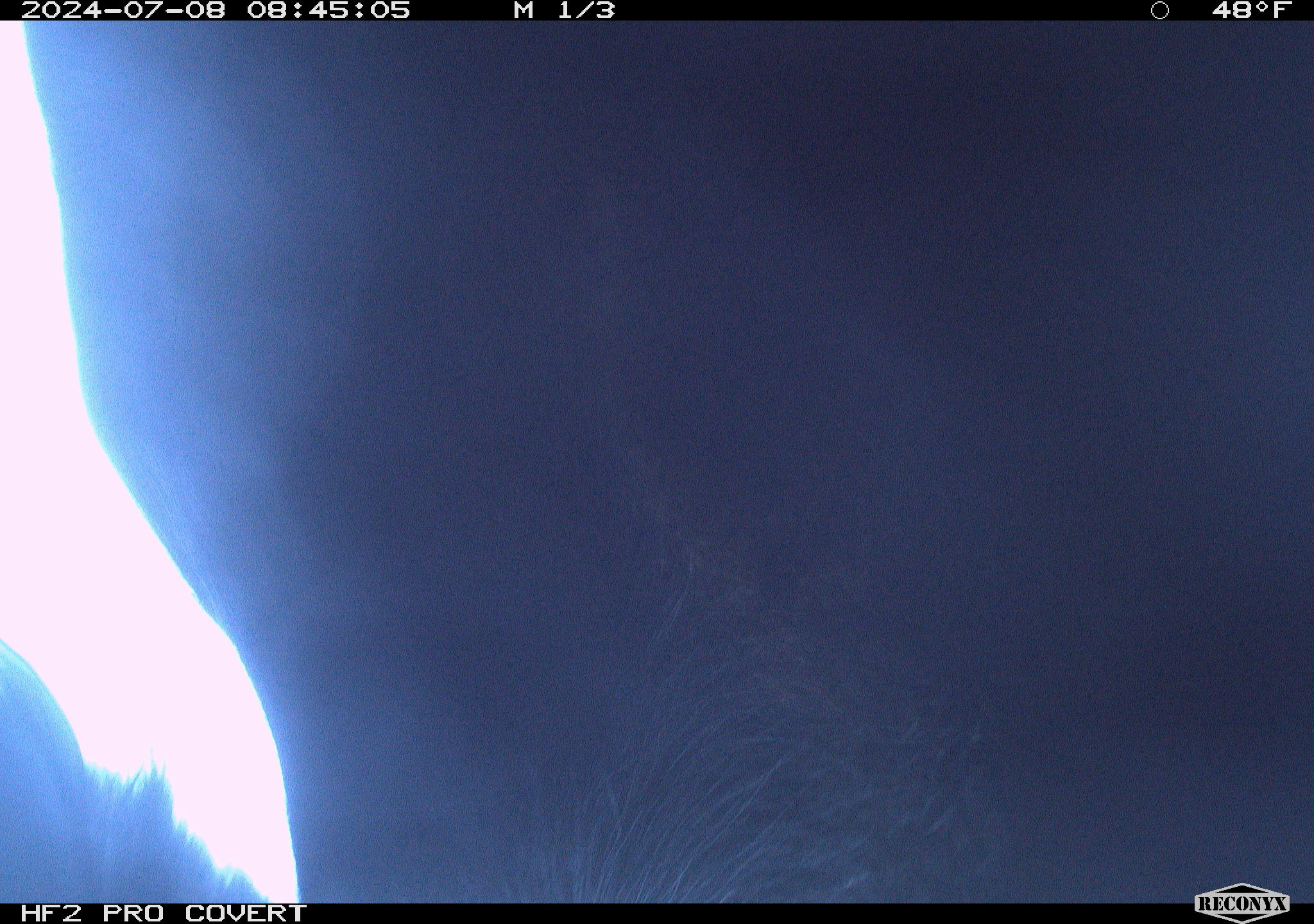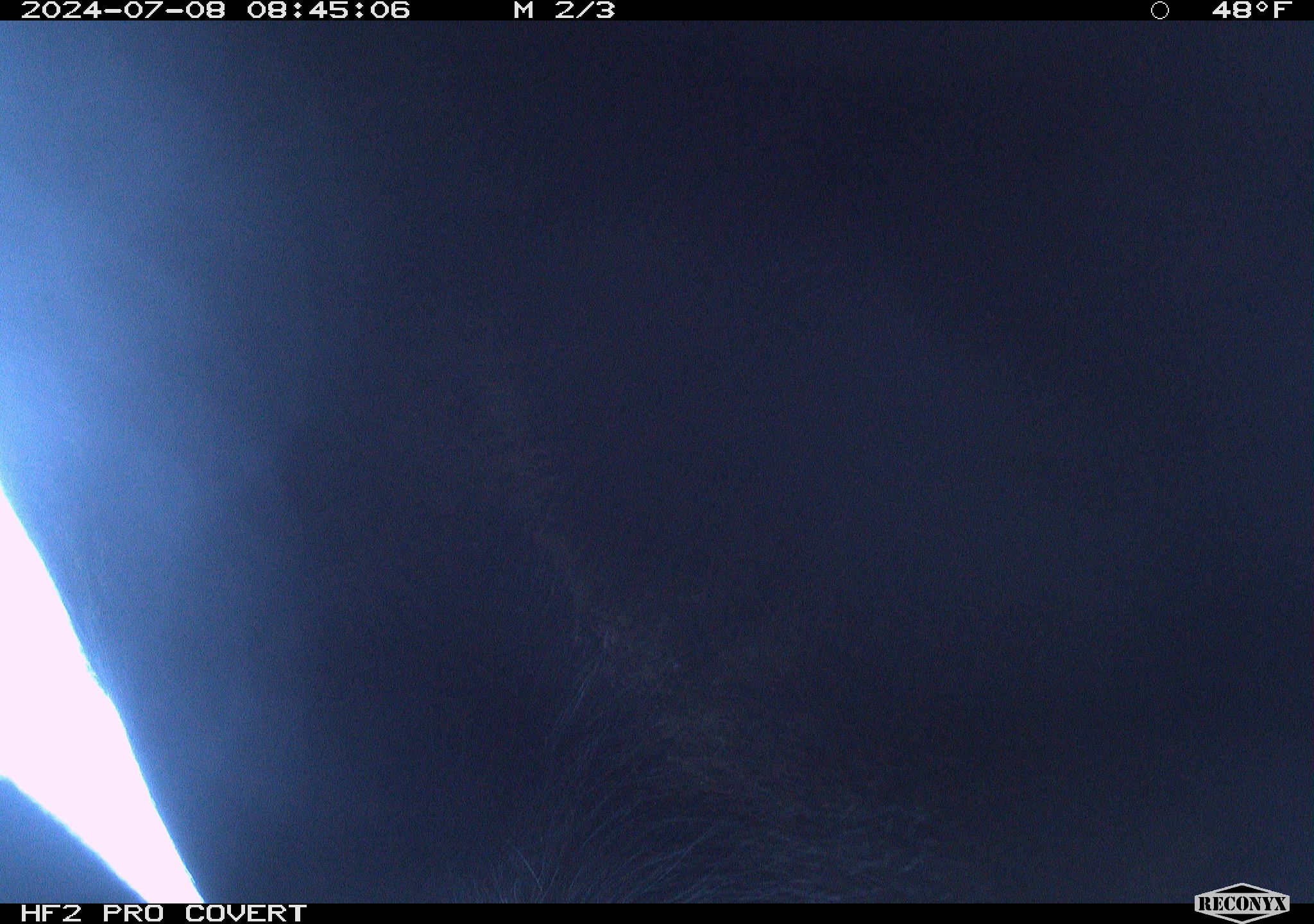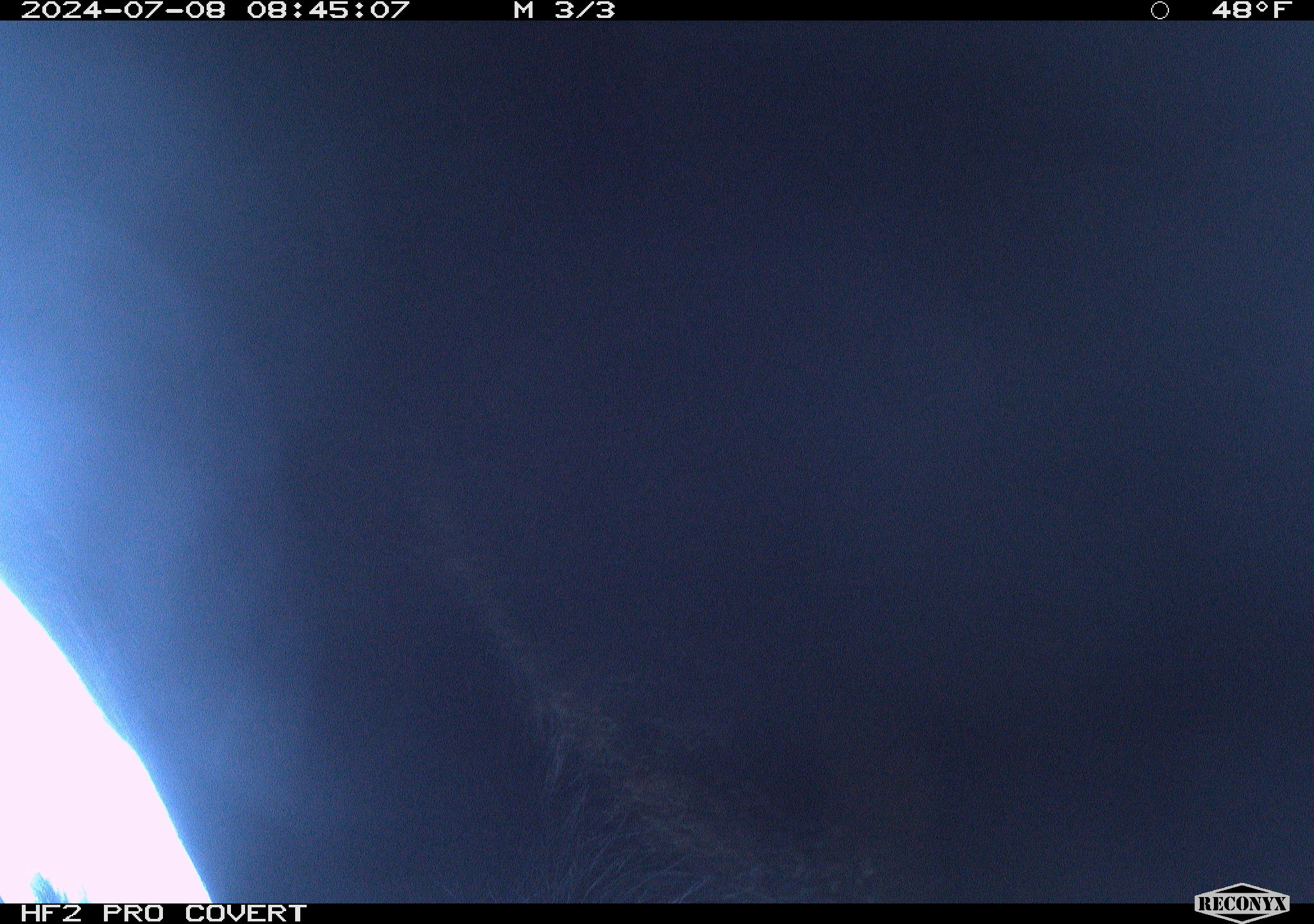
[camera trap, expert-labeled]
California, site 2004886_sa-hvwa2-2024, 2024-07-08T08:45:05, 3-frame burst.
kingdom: Animalia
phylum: Chordata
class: Mammalia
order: Artiodactyla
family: Bovidae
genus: Bos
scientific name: Bos taurus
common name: domestic cattle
Domestic cattle (Bos taurus).